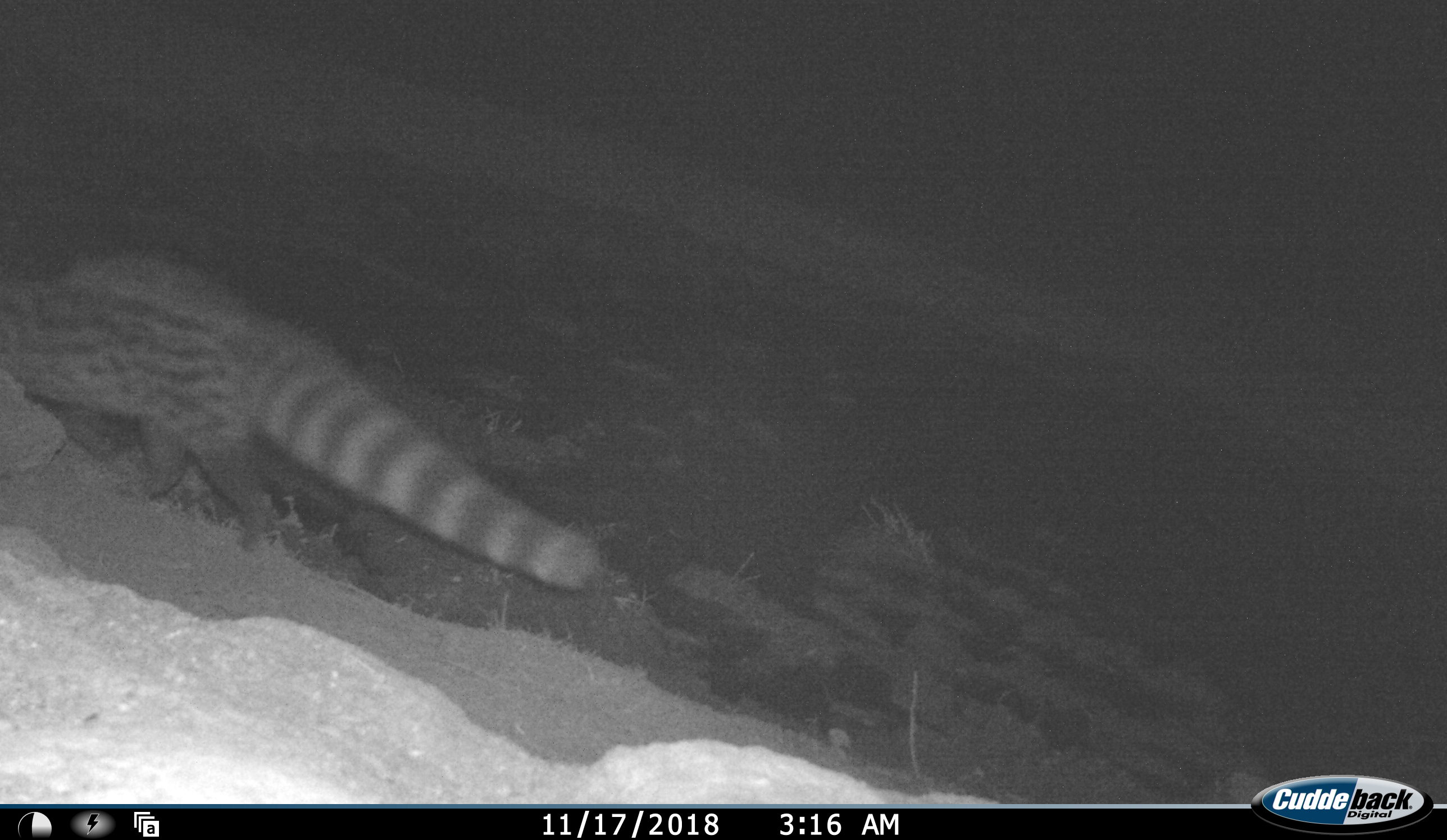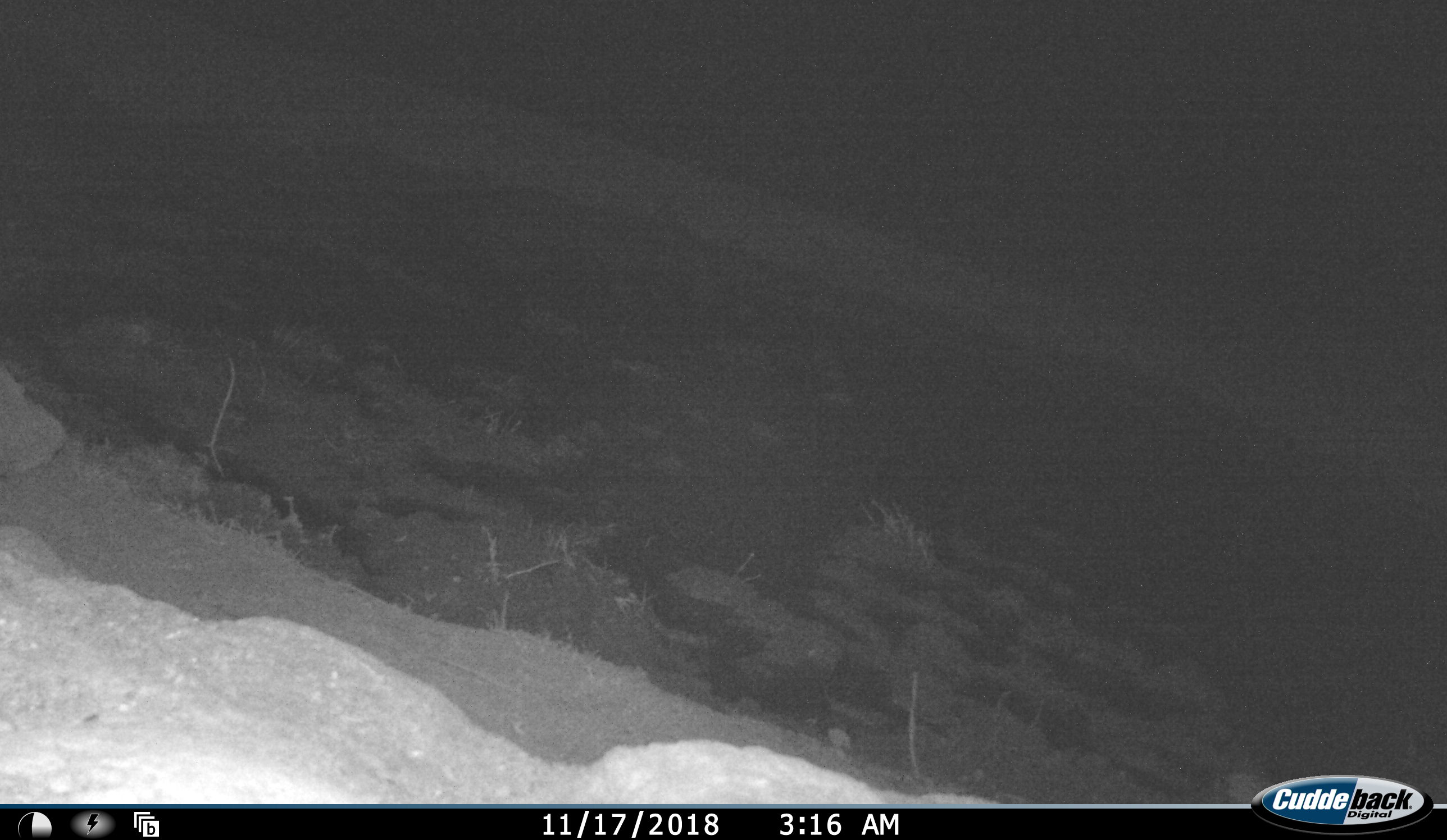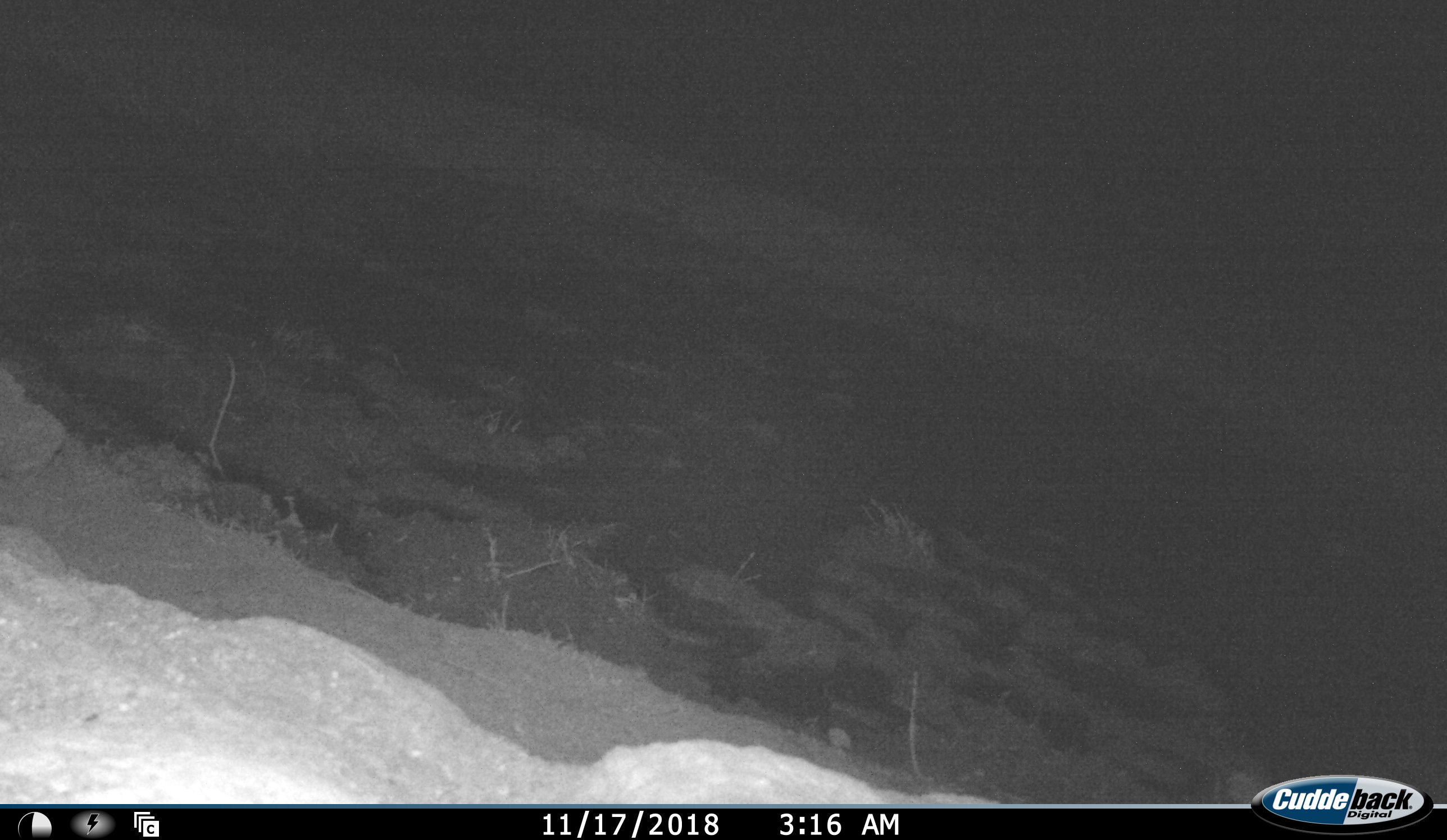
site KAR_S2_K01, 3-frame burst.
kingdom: Animalia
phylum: Chordata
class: Mammalia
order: Carnivora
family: Viverridae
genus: Genetta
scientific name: Genetta genetta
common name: small-spotted genet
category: genetcommonsmallspotted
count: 1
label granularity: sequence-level